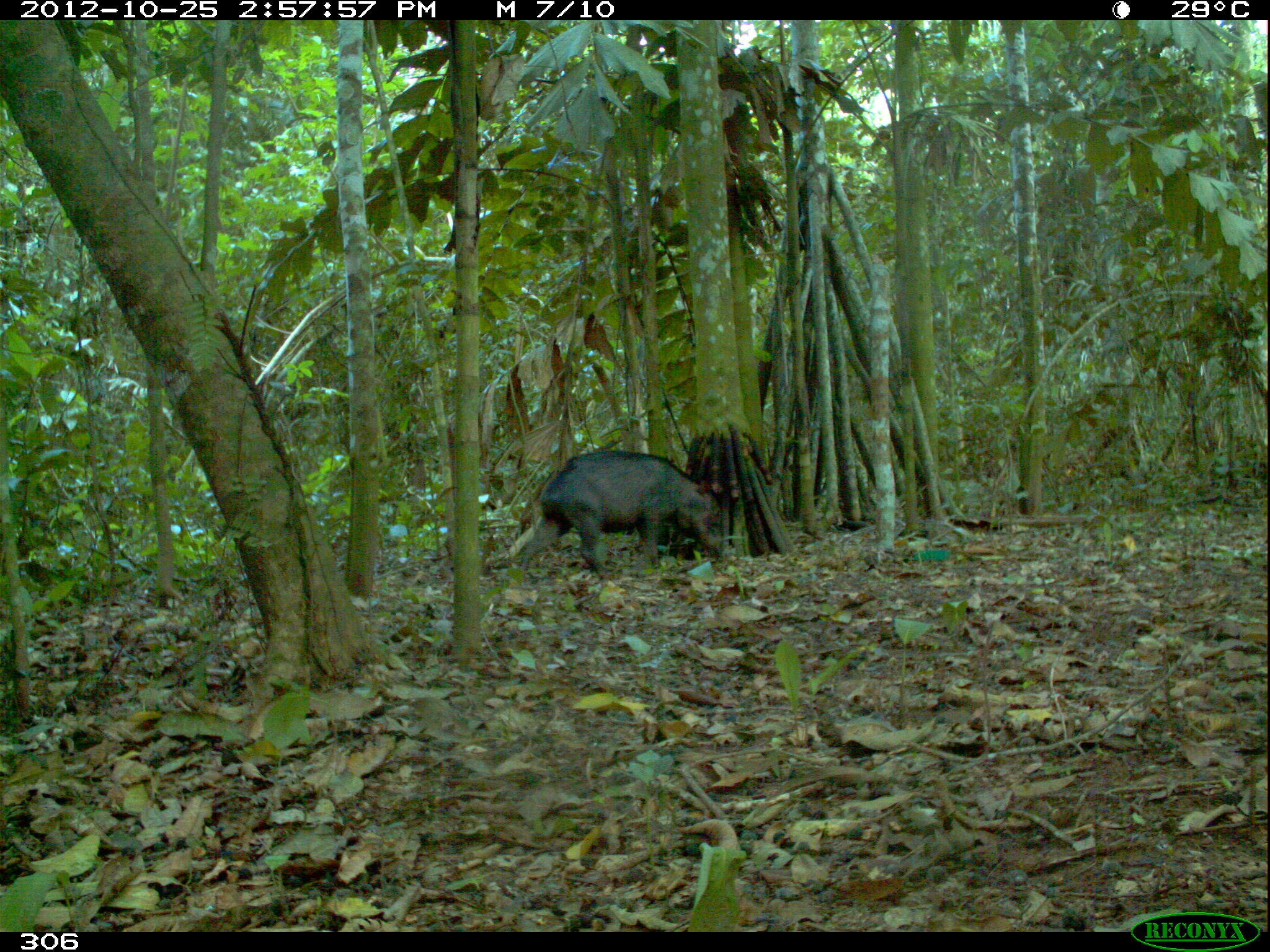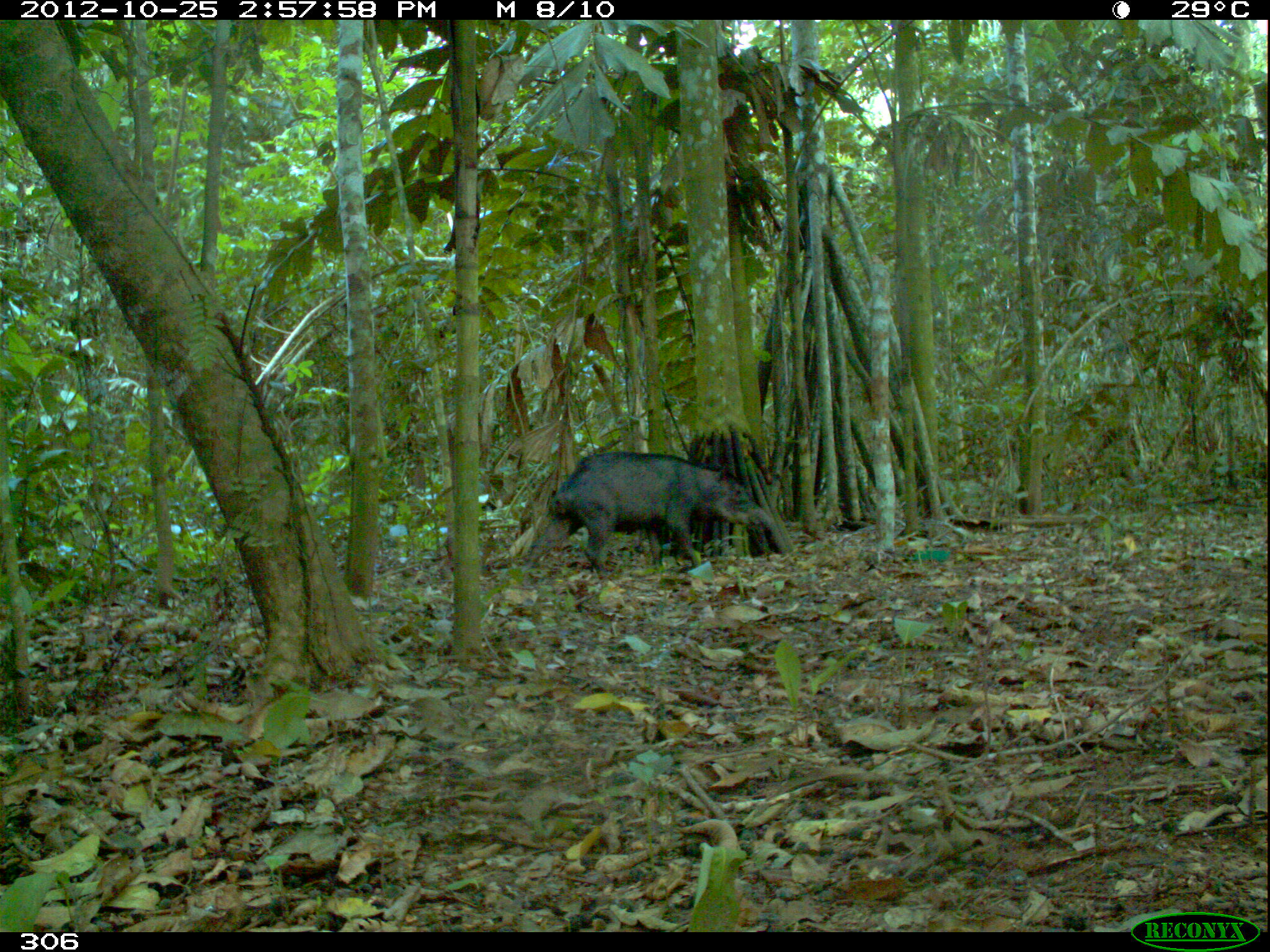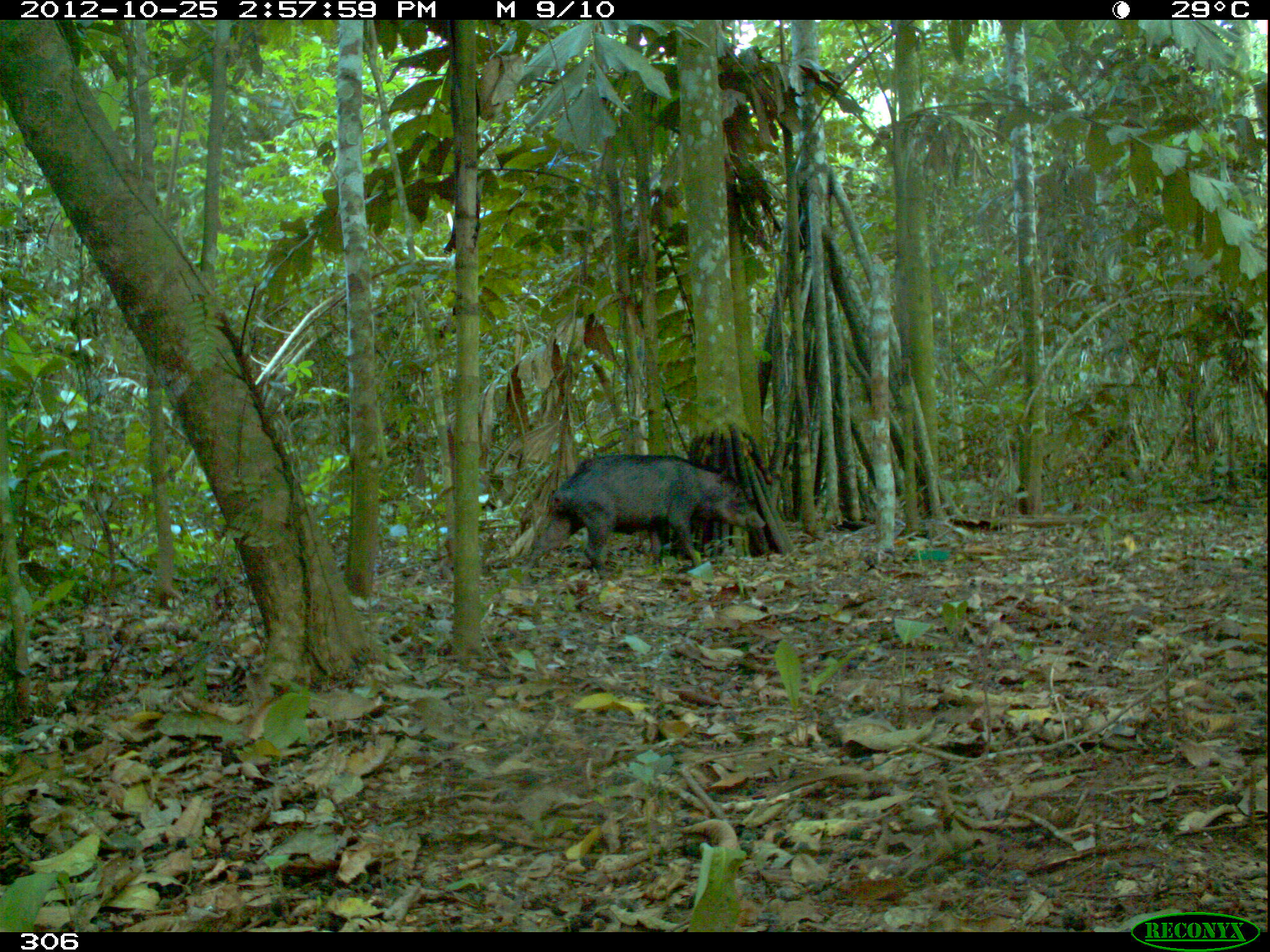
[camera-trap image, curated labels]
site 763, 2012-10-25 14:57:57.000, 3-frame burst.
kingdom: Animalia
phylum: Chordata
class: Mammalia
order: Artiodactyla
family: Tayassuidae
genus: Tayassu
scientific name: Tayassu pecari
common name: white-lipped peccary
Tayassu pecari (white-lipped peccary).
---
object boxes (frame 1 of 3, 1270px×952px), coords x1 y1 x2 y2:
tayassu pecari: 518 447 723 574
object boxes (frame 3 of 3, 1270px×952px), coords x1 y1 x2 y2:
tayassu pecari: 520 454 765 583